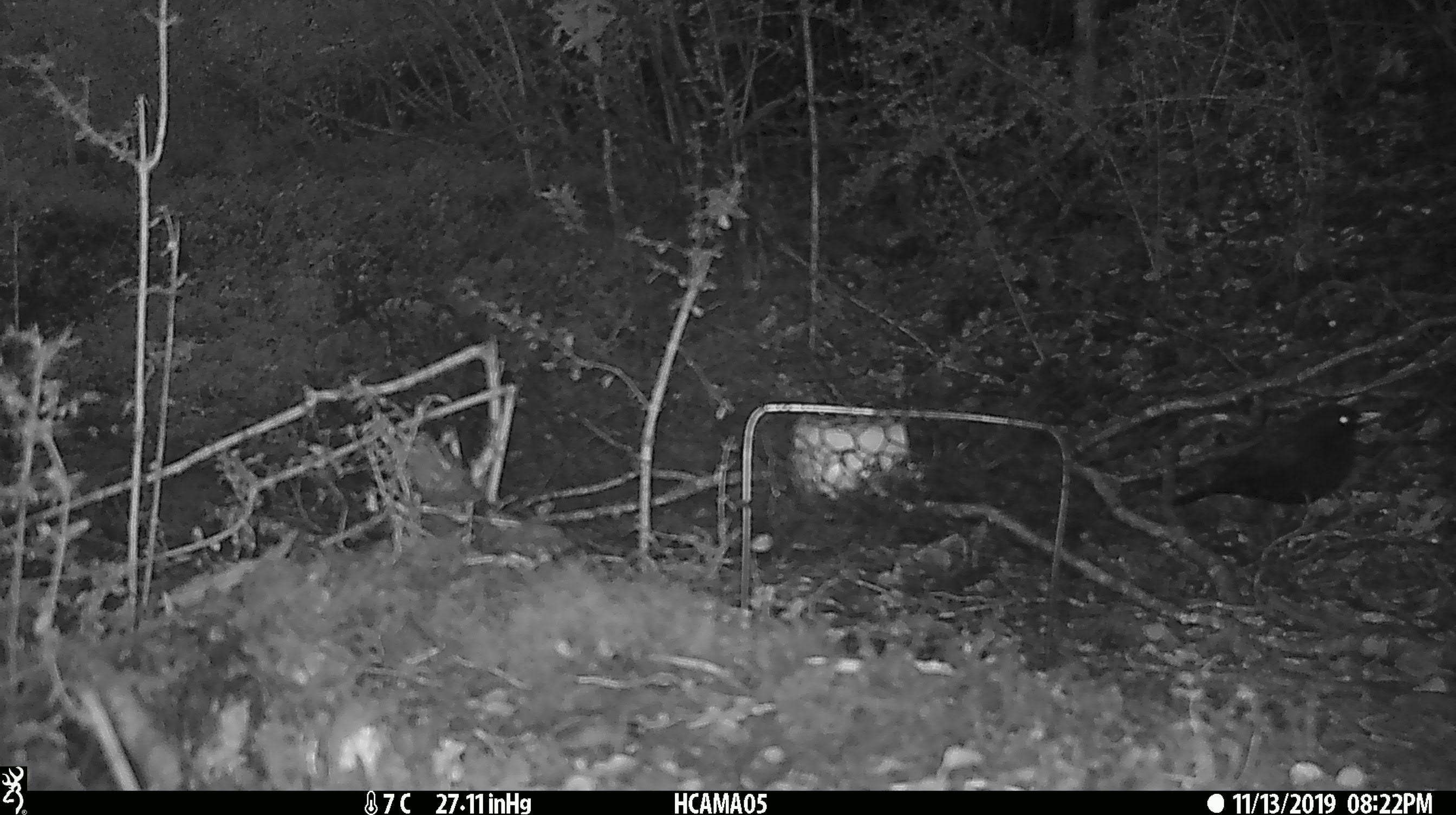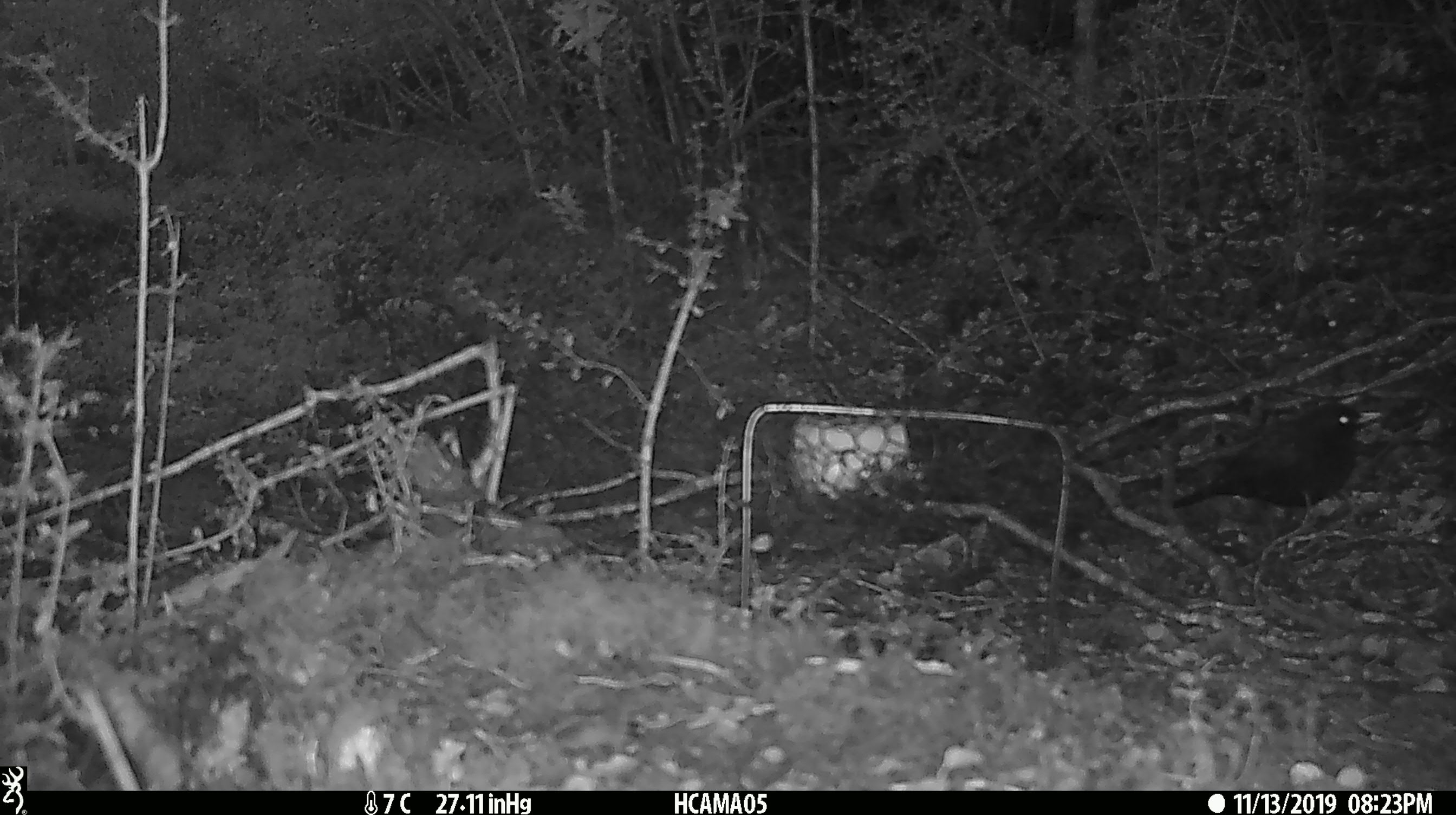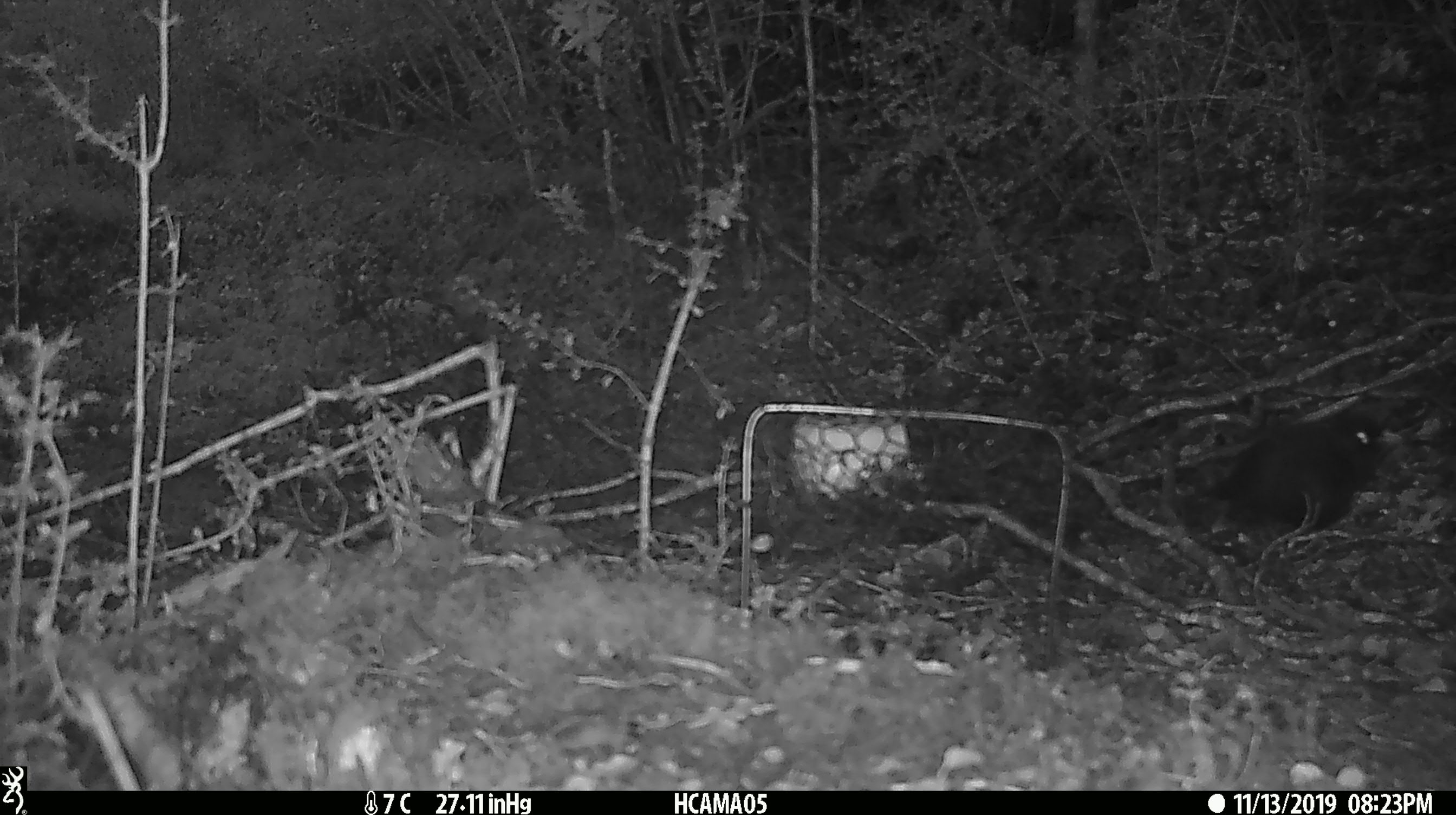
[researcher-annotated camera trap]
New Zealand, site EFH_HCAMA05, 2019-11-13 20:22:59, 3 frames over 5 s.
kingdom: Animalia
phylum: Chordata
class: Aves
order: Passeriformes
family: Turdidae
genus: Turdus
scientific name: Turdus merula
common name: eurasian blackbird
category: blackbird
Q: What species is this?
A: Blackbird (eurasian blackbird) (Turdus merula).